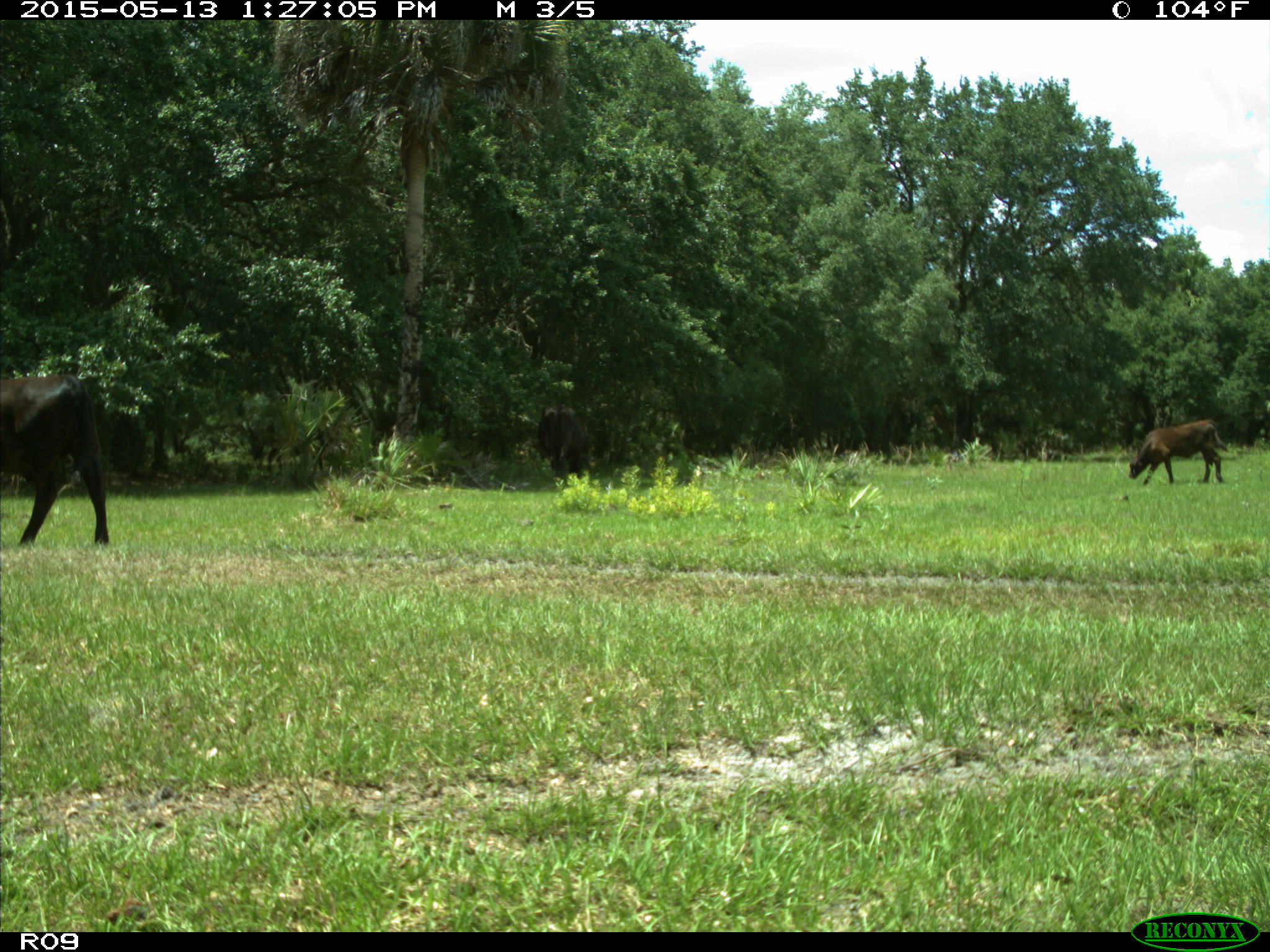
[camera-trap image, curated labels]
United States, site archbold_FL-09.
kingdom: Animalia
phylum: Chordata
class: Mammalia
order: Artiodactyla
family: Bovidae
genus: Bos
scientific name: Bos taurus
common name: domestic cow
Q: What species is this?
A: Bos taurus (domestic cow).